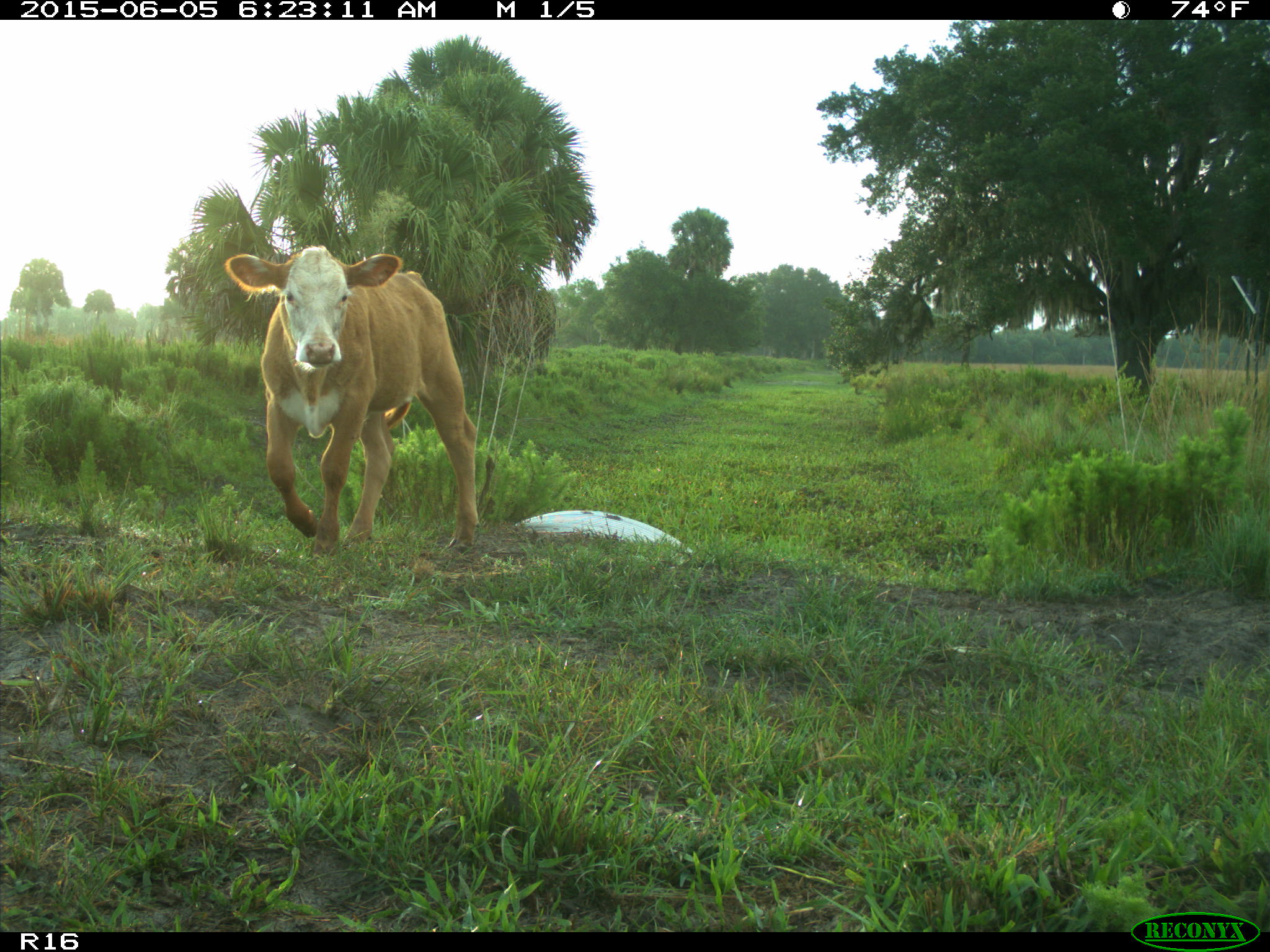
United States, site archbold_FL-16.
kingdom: Animalia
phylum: Chordata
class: Mammalia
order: Artiodactyla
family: Bovidae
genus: Bos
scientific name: Bos taurus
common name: domestic cow